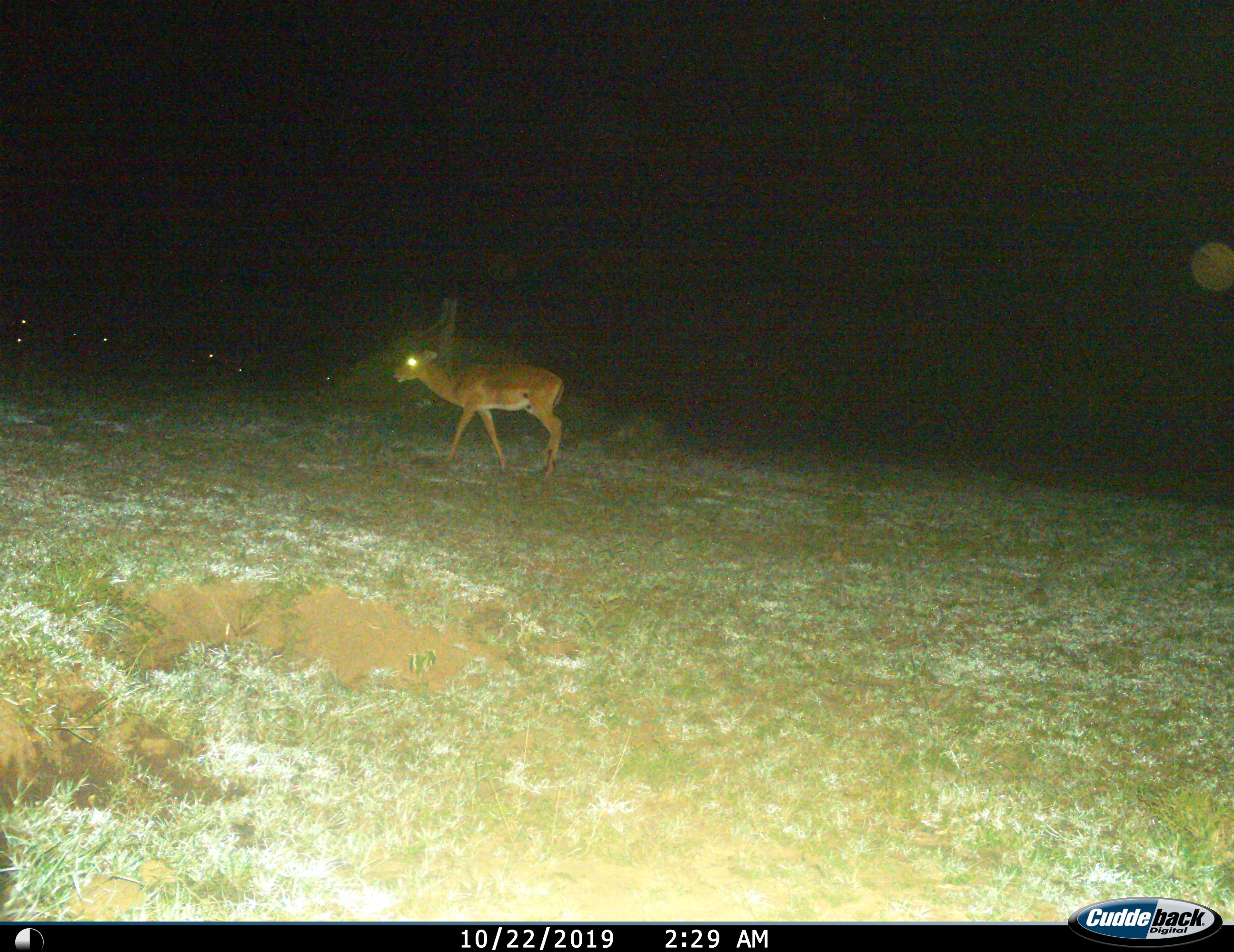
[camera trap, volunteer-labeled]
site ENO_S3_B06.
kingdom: Animalia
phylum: Chordata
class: Mammalia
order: Artiodactyla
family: Bovidae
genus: Aepyceros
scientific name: Aepyceros melampus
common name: impala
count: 1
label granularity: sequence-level